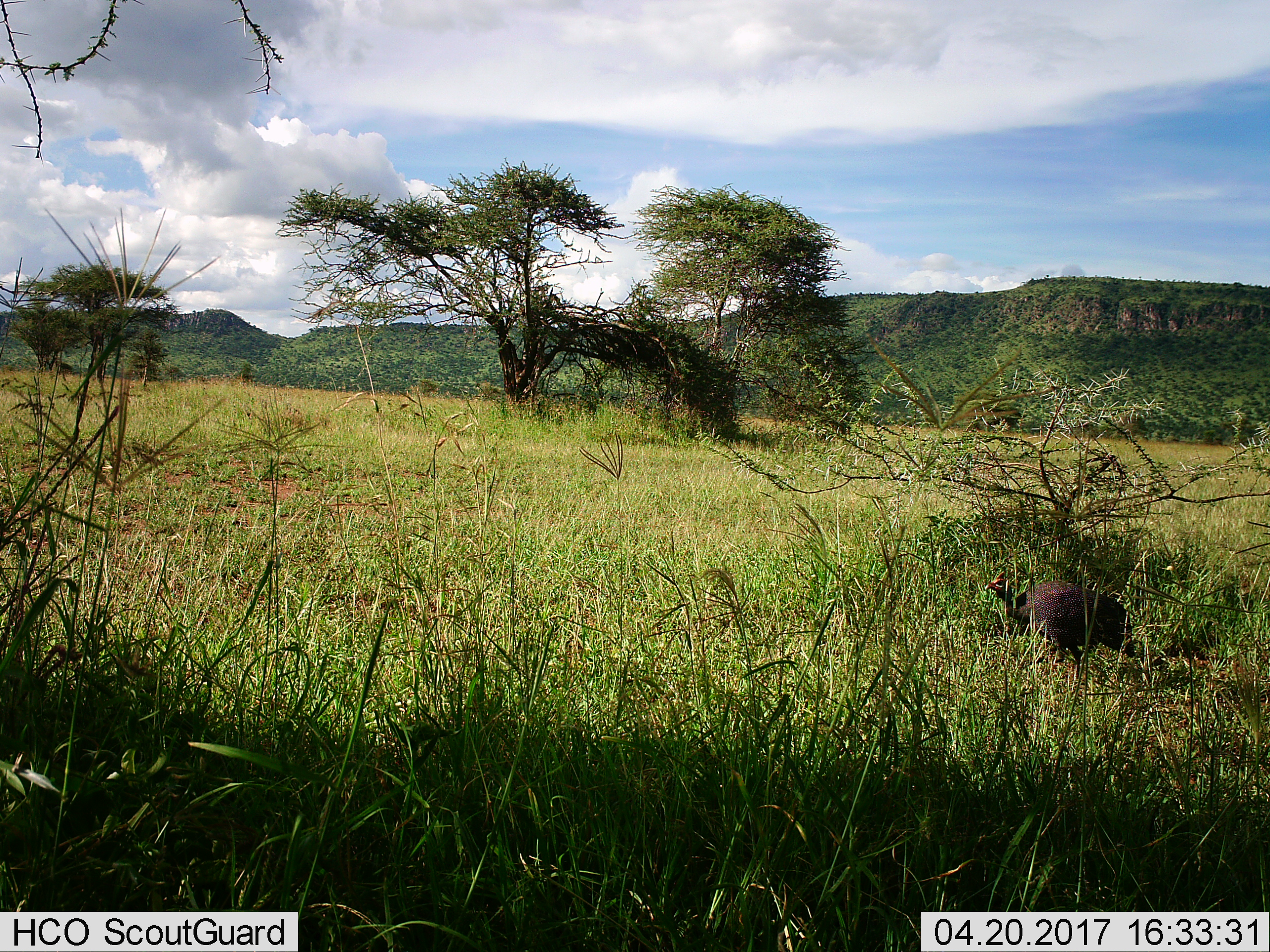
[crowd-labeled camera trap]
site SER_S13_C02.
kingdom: Animalia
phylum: Chordata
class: Aves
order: Galliformes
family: Numididae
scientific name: Numididae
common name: guineafowl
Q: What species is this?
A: Guineafowl (Numididae).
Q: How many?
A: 1.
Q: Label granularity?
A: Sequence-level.